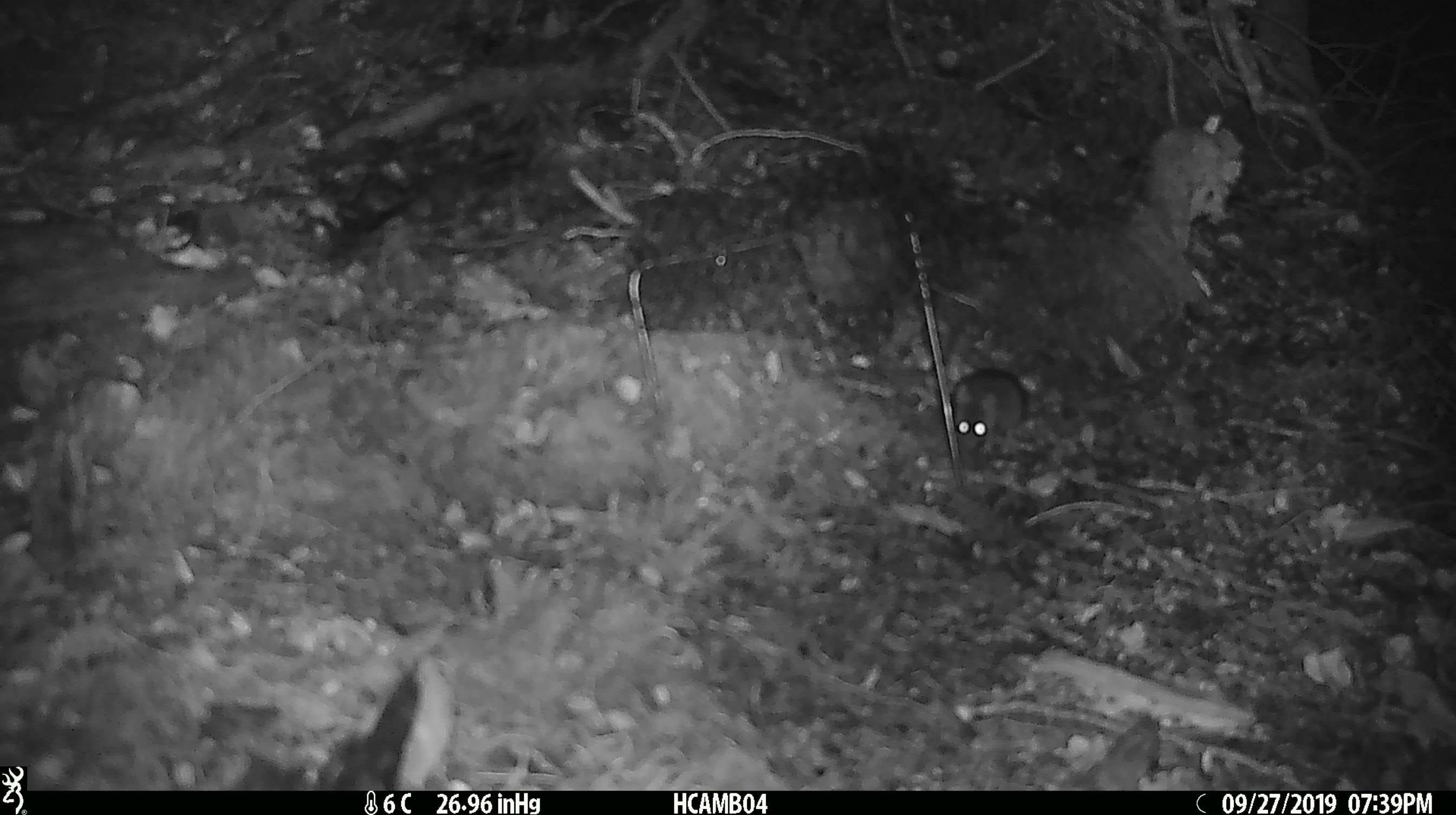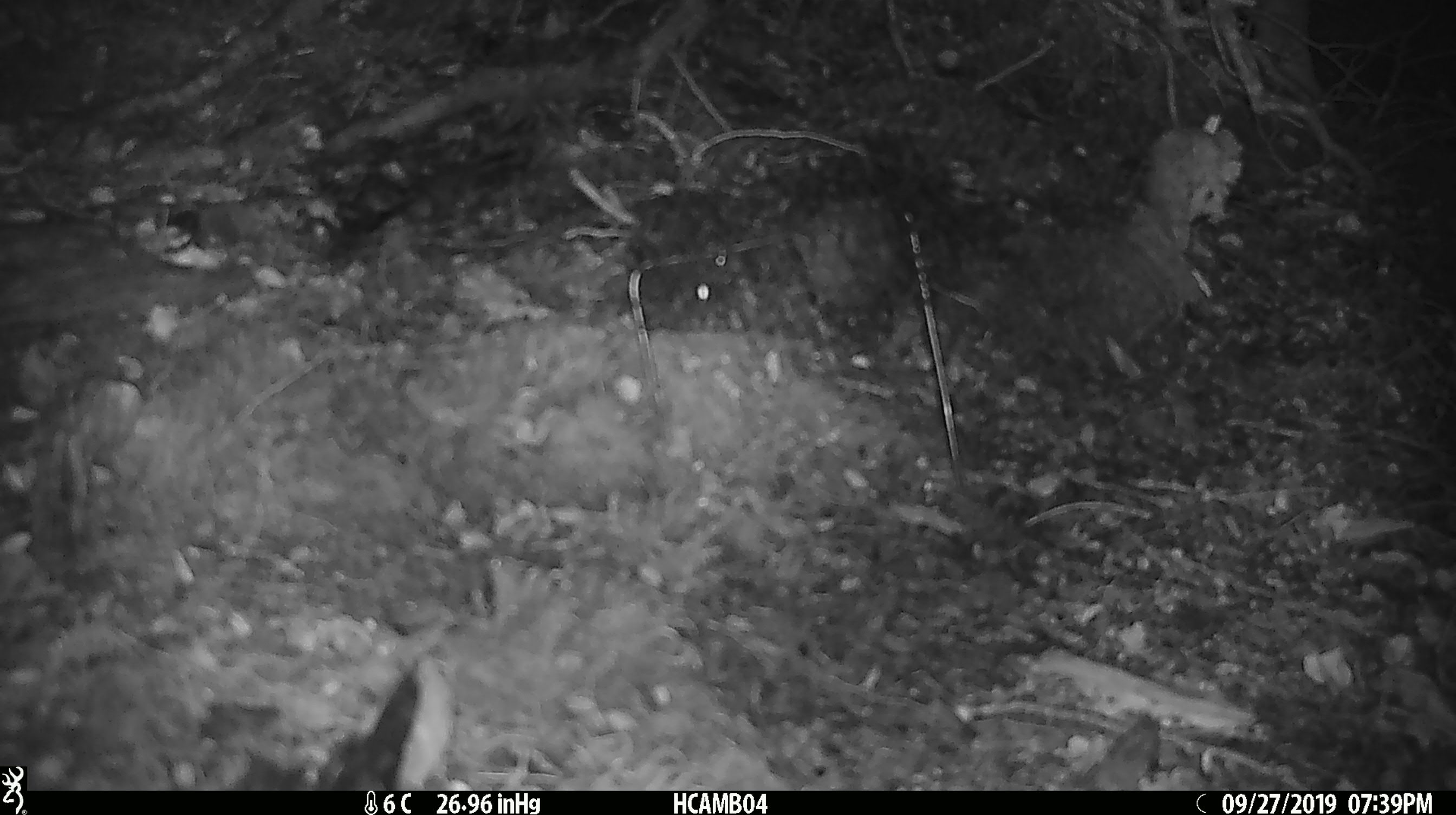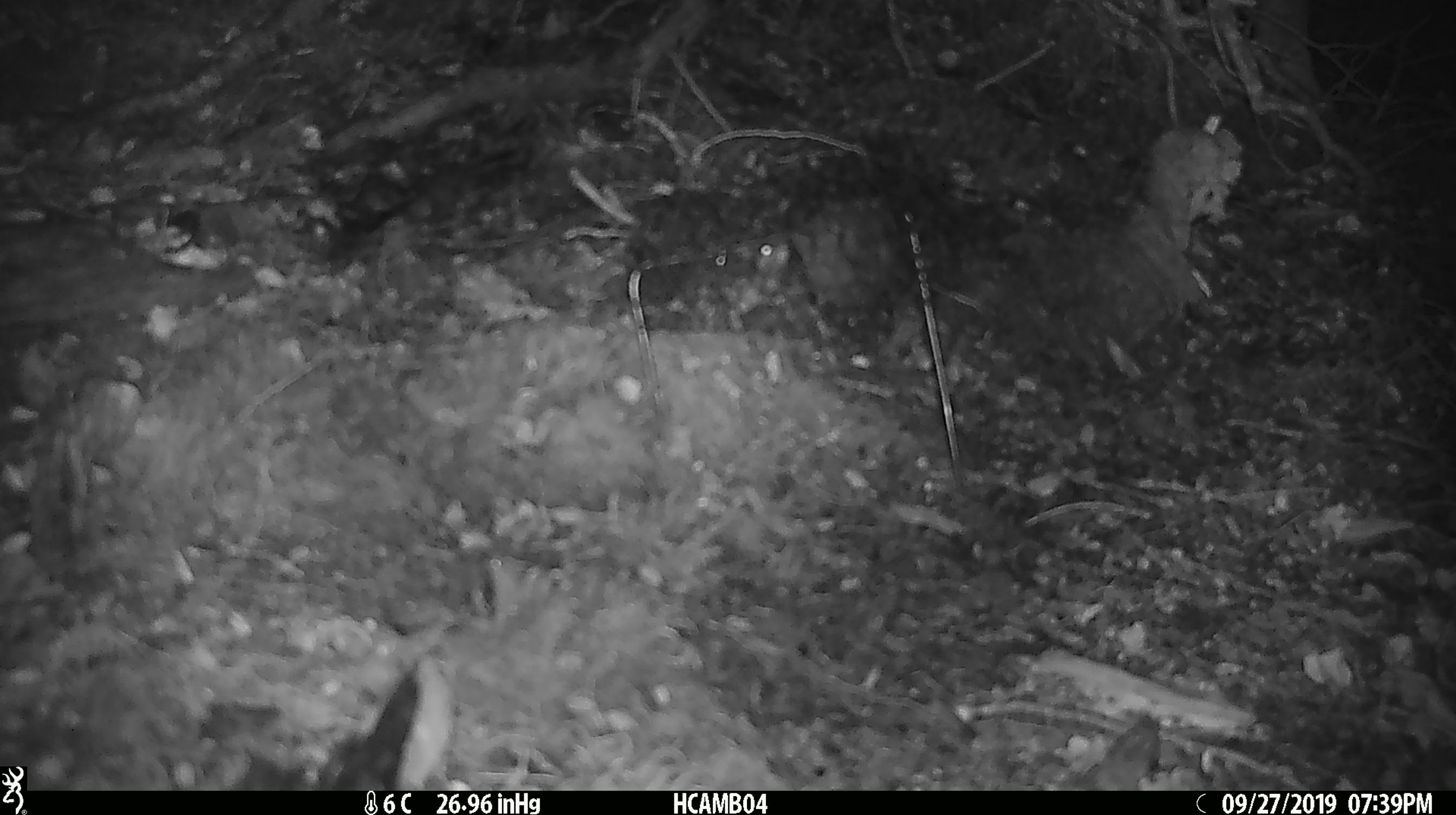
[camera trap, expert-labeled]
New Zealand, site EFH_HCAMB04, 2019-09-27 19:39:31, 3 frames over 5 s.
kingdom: Animalia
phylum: Chordata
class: Mammalia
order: Rodentia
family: Muridae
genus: Mus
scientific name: Mus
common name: mouse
Mouse (Mus).